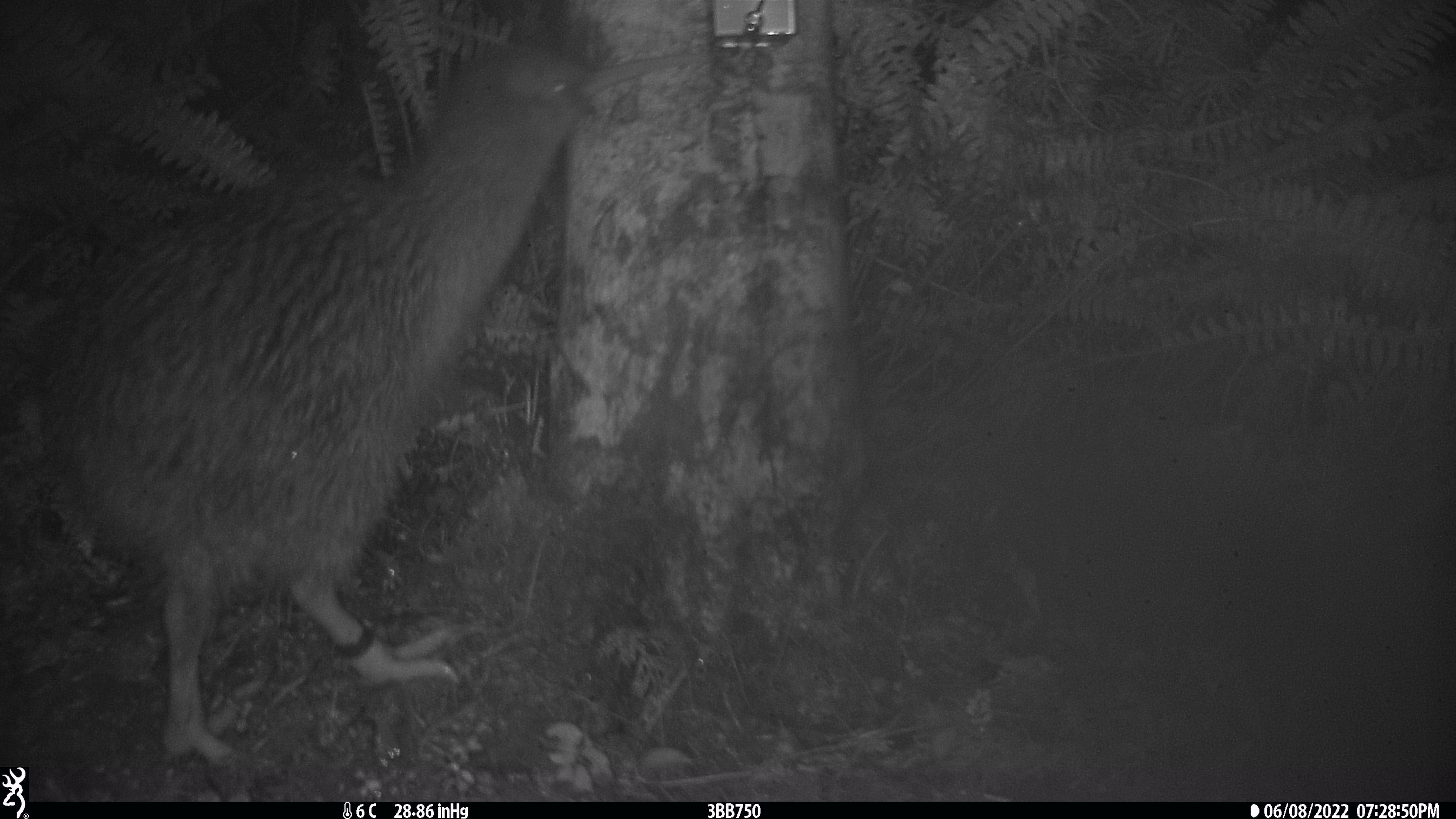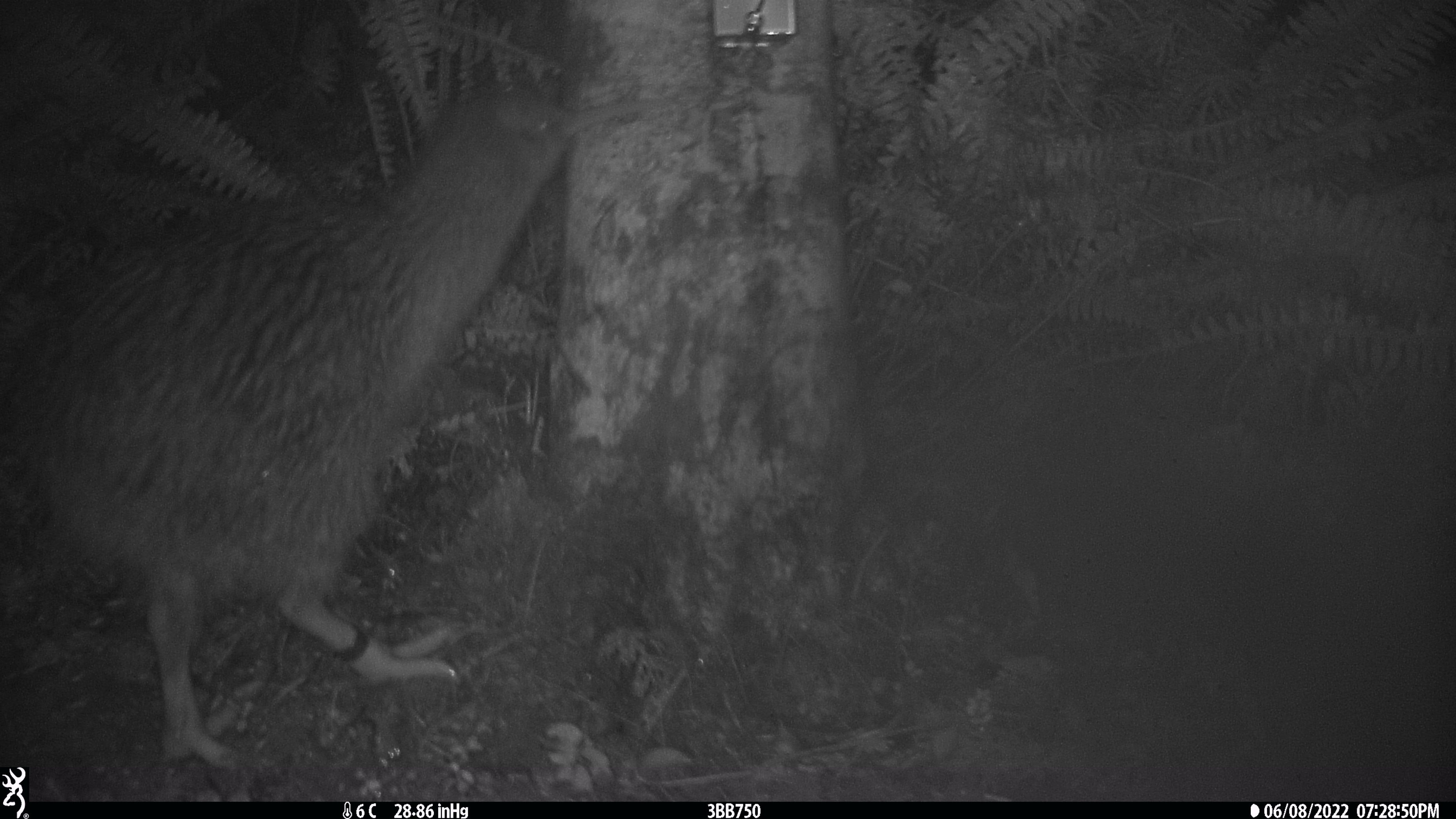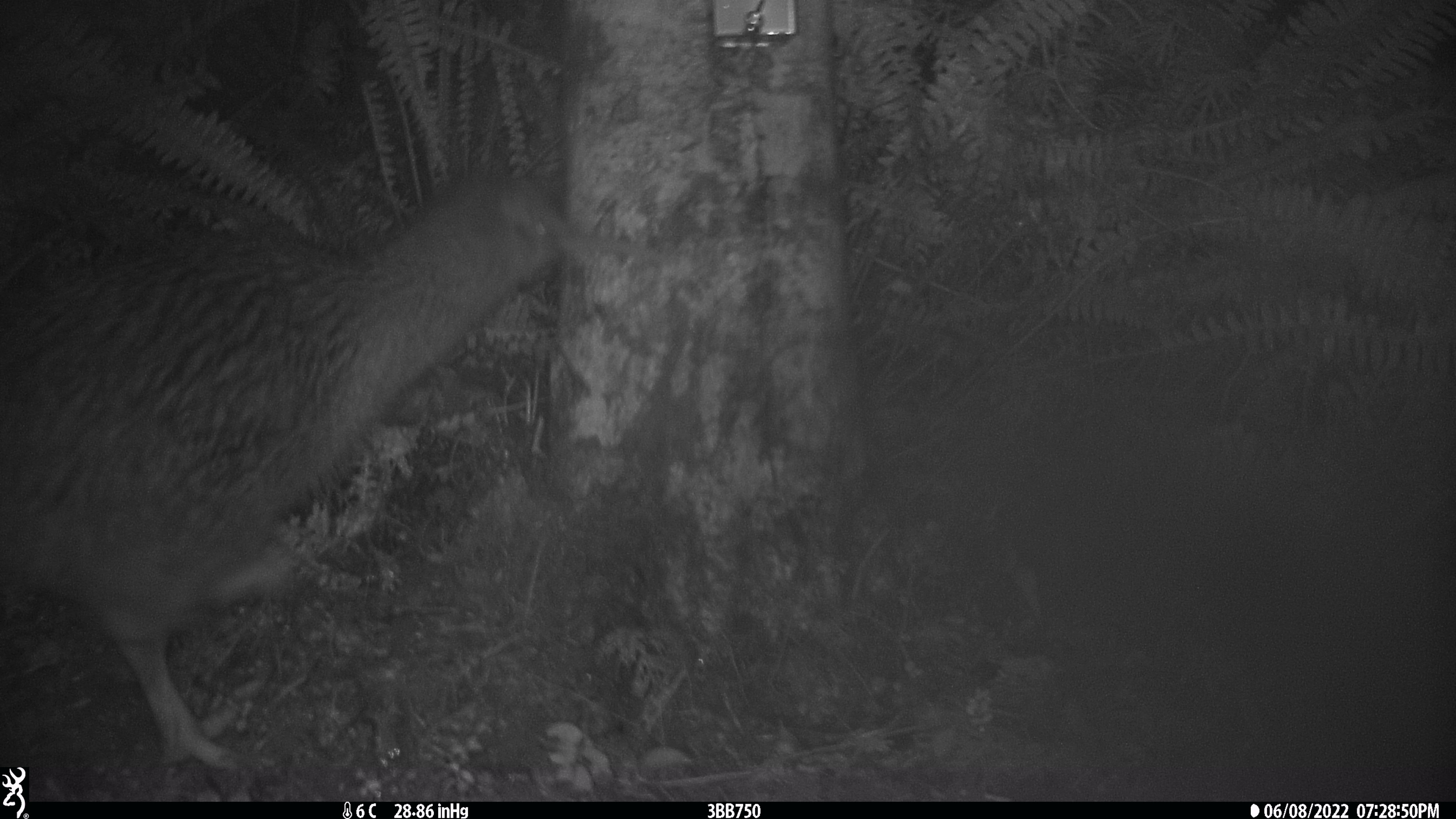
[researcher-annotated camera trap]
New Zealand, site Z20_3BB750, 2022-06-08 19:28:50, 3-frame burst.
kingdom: Animalia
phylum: Chordata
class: Aves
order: Apterygiformes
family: Apterygidae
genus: Apteryx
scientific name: Apteryx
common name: kiwi